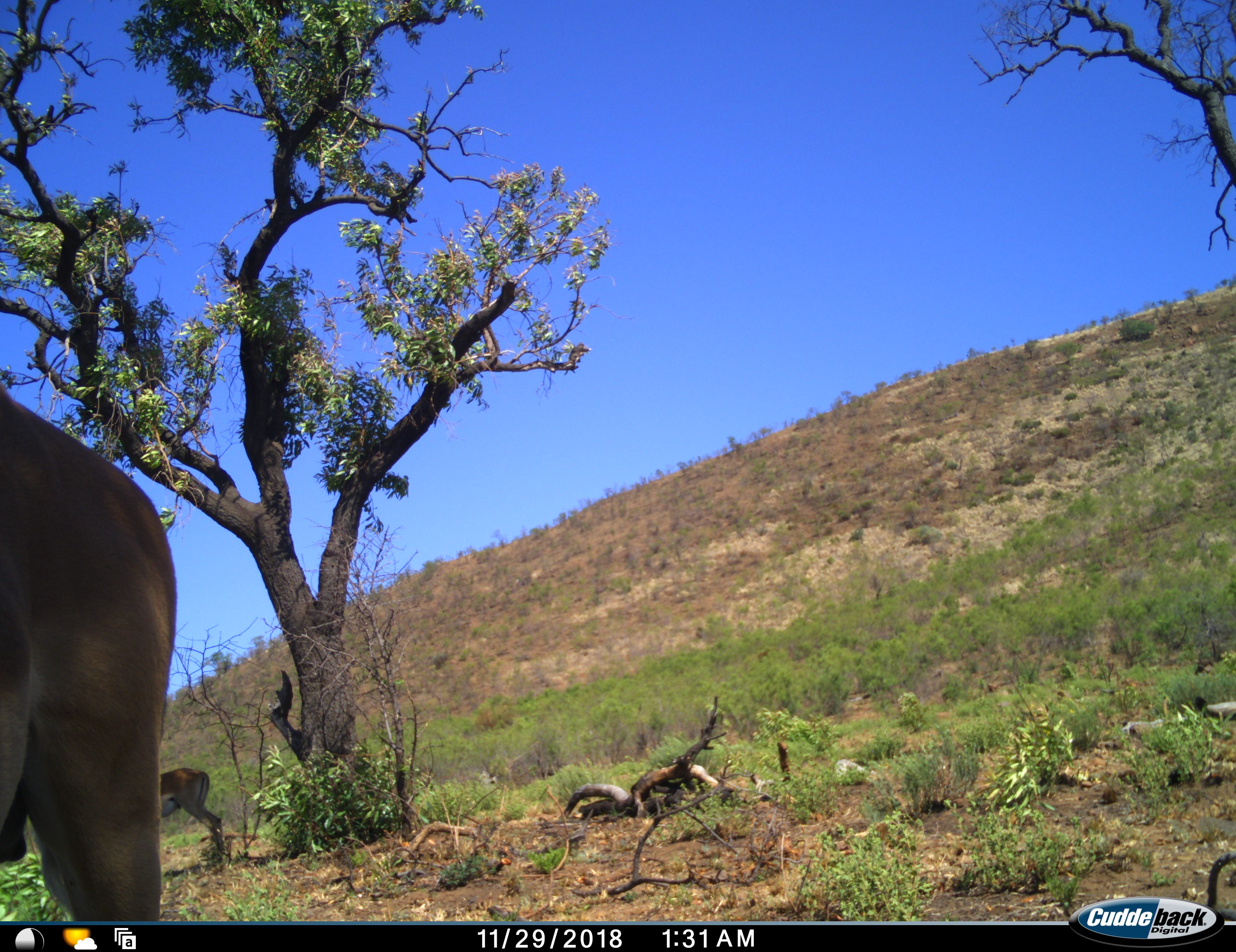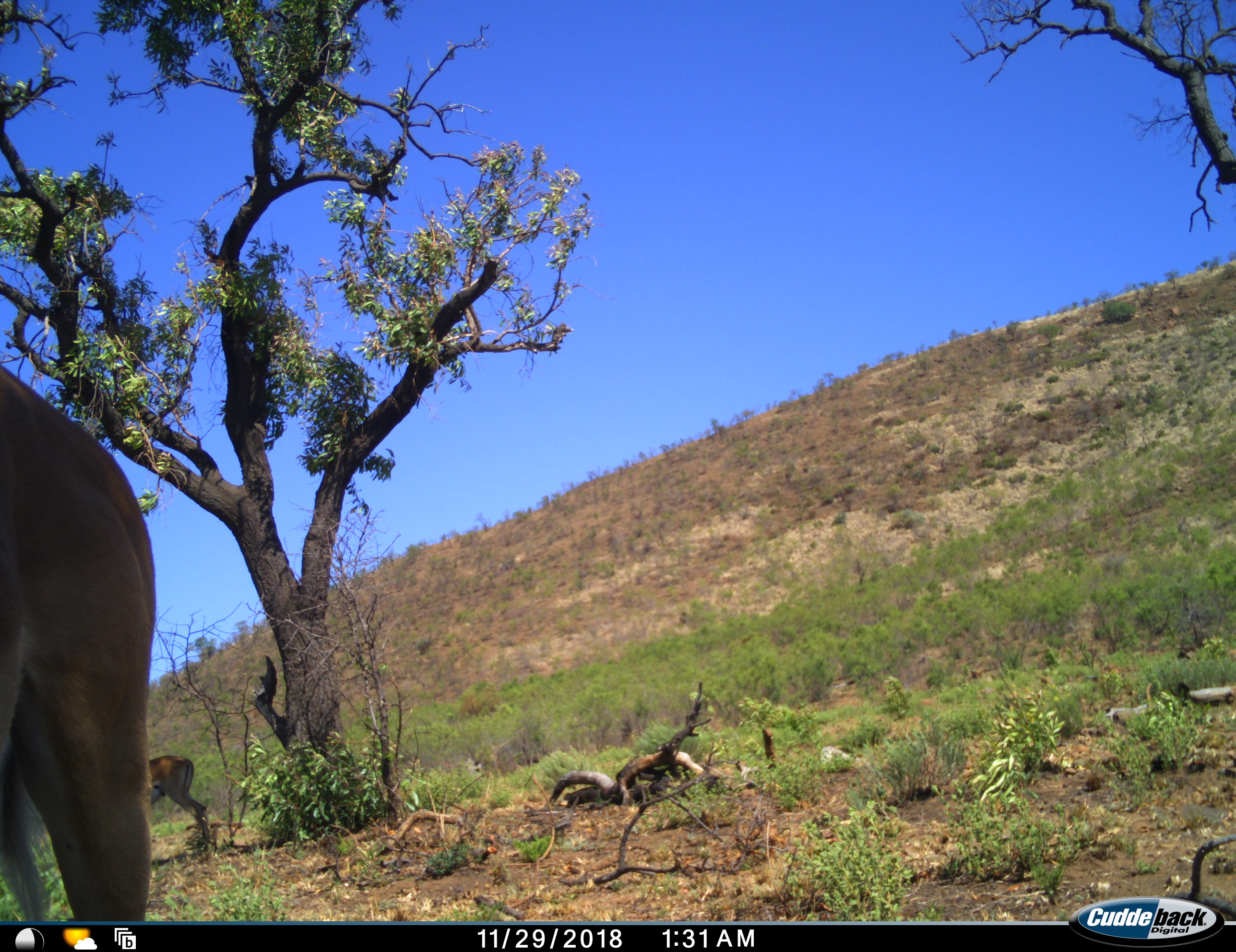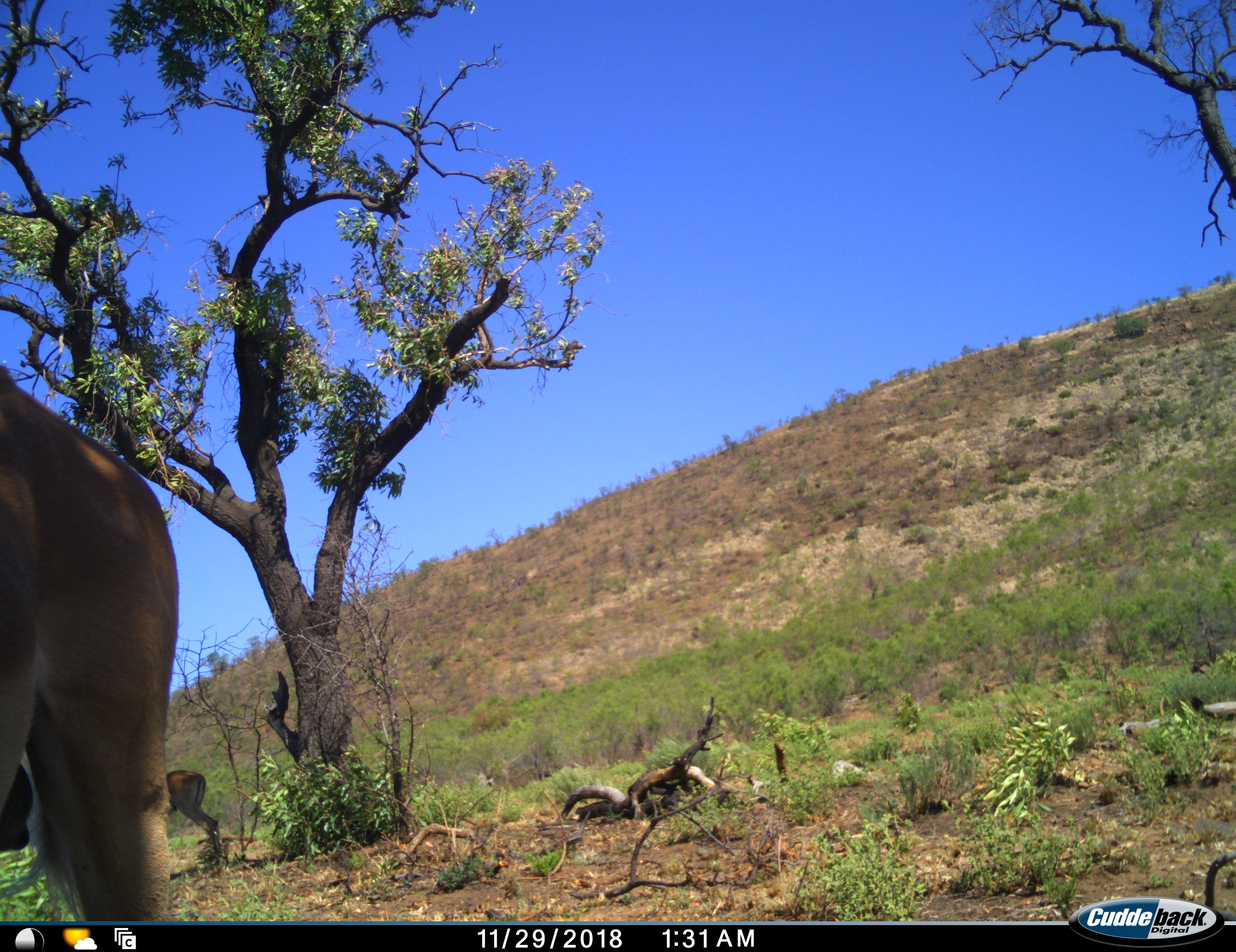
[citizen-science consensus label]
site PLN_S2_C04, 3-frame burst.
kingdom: Animalia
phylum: Chordata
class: Mammalia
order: Artiodactyla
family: Bovidae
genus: Aepyceros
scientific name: Aepyceros melampus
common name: impala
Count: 2.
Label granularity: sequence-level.